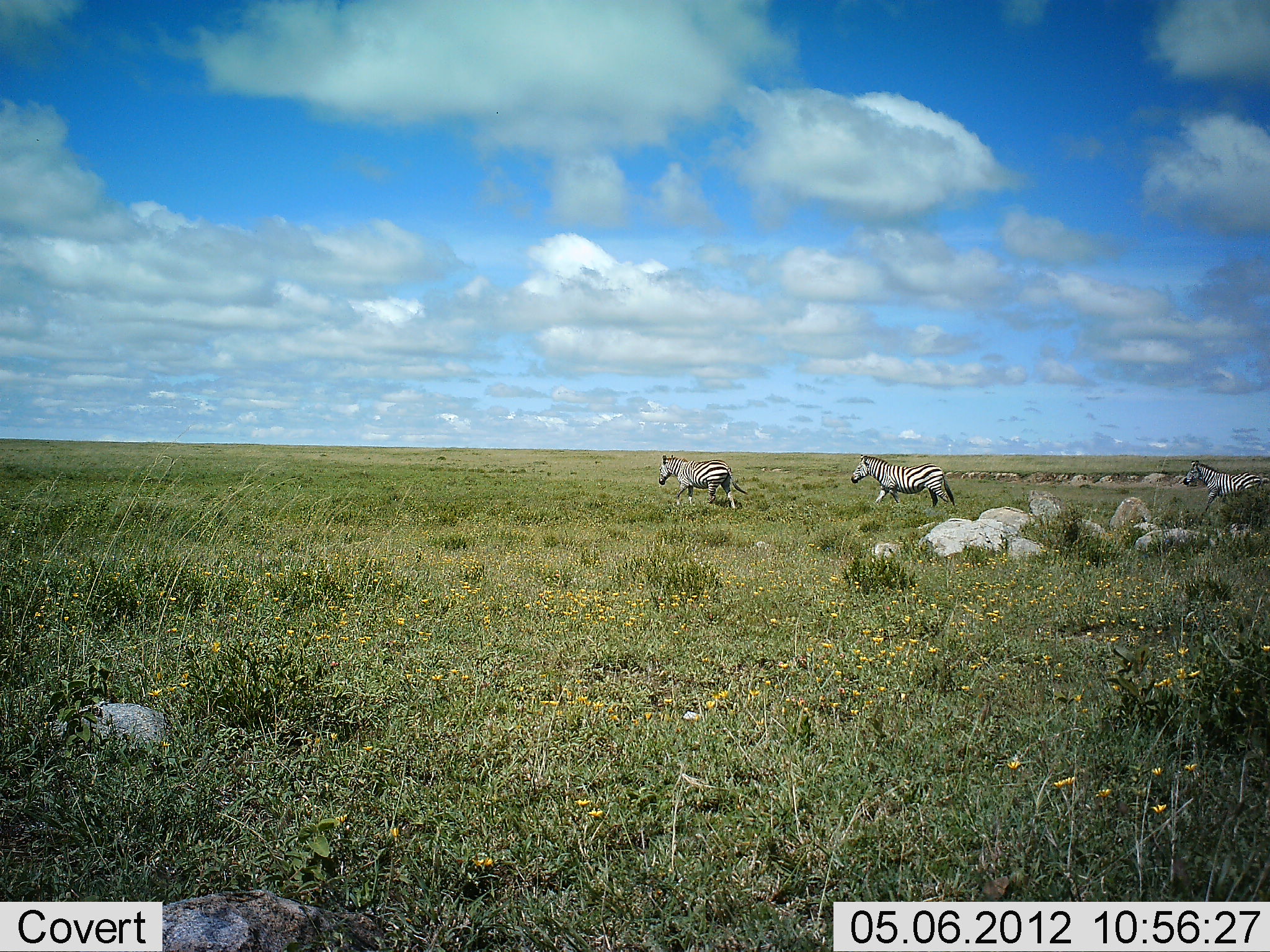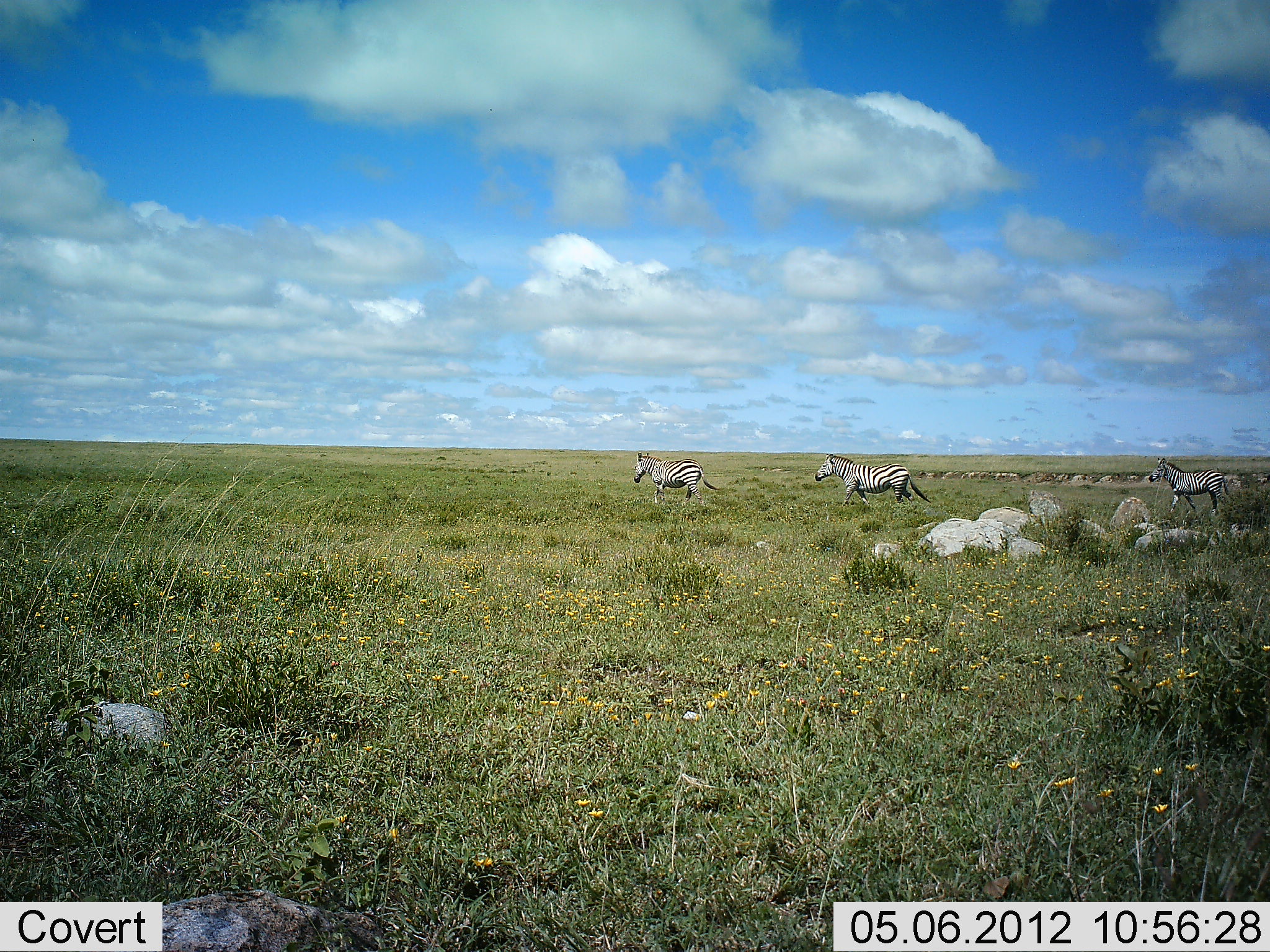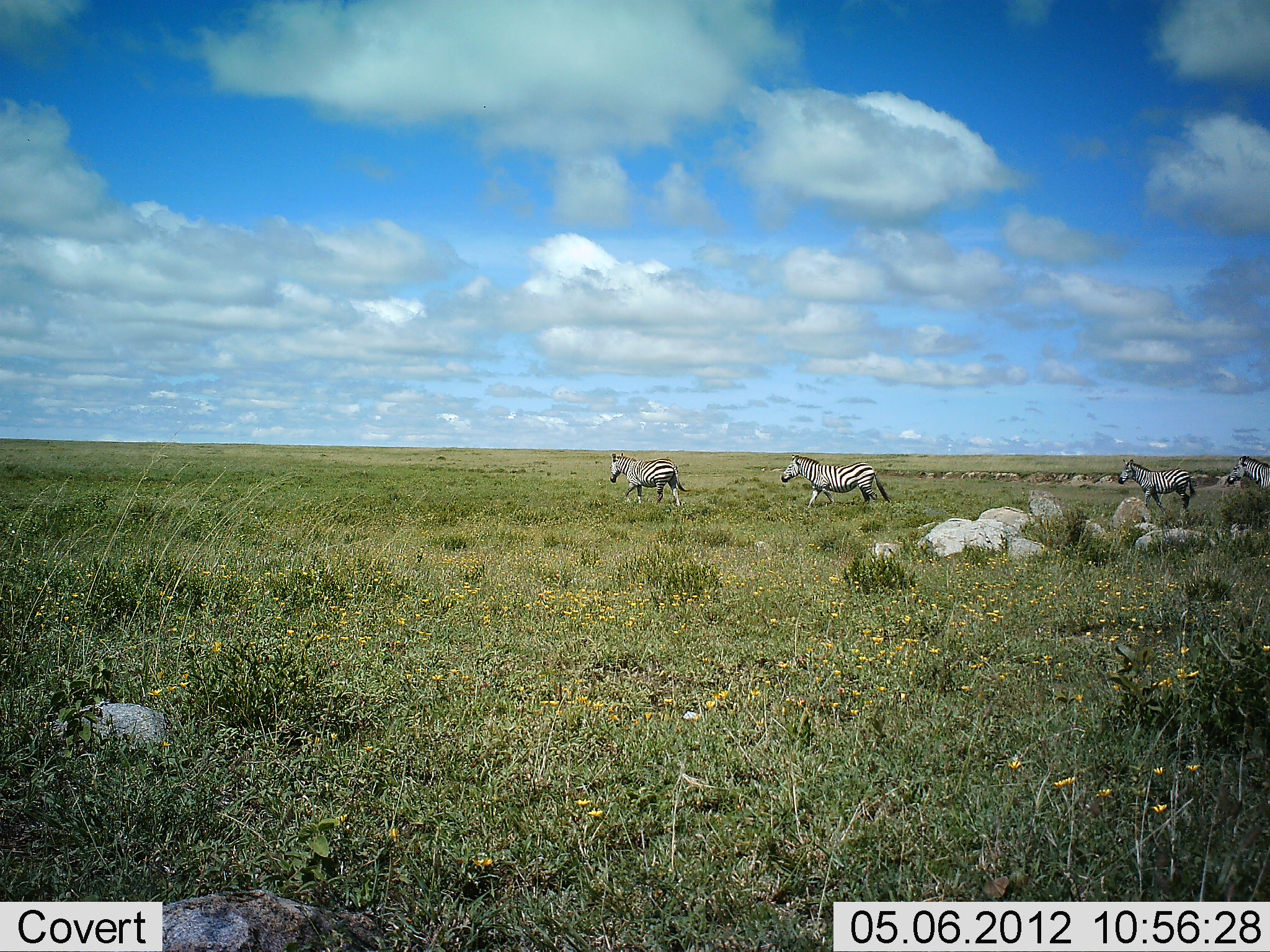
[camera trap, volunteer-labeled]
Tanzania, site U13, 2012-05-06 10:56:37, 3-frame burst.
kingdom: Animalia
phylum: Chordata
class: Mammalia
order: Perissodactyla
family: Equidae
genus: Equus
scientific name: Equus quagga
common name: plains zebra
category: zebra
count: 4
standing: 0%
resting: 0%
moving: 100%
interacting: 0%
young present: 0%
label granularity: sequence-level